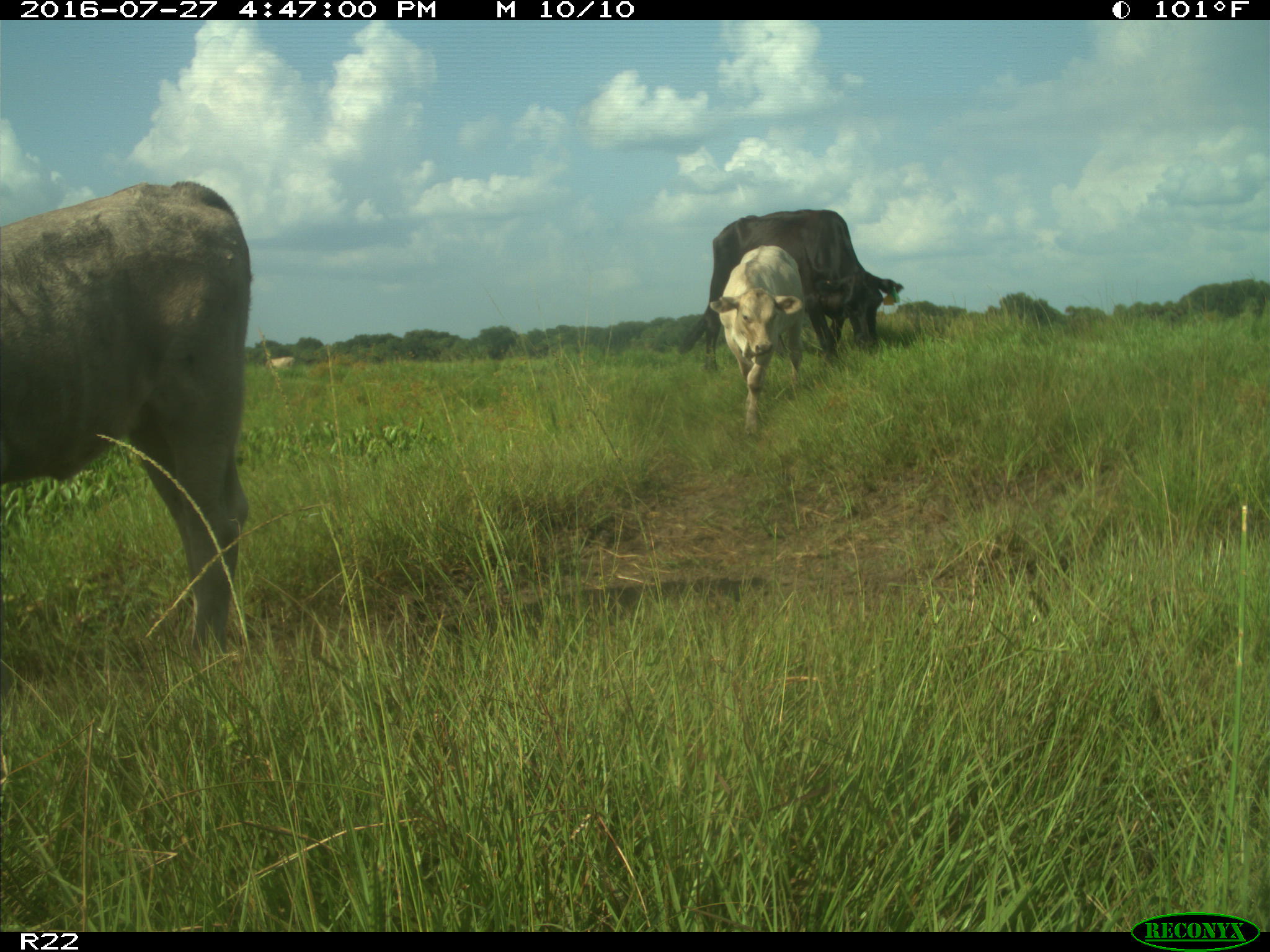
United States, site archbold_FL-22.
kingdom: Animalia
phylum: Chordata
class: Mammalia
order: Artiodactyla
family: Bovidae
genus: Bos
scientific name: Bos taurus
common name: domestic cow